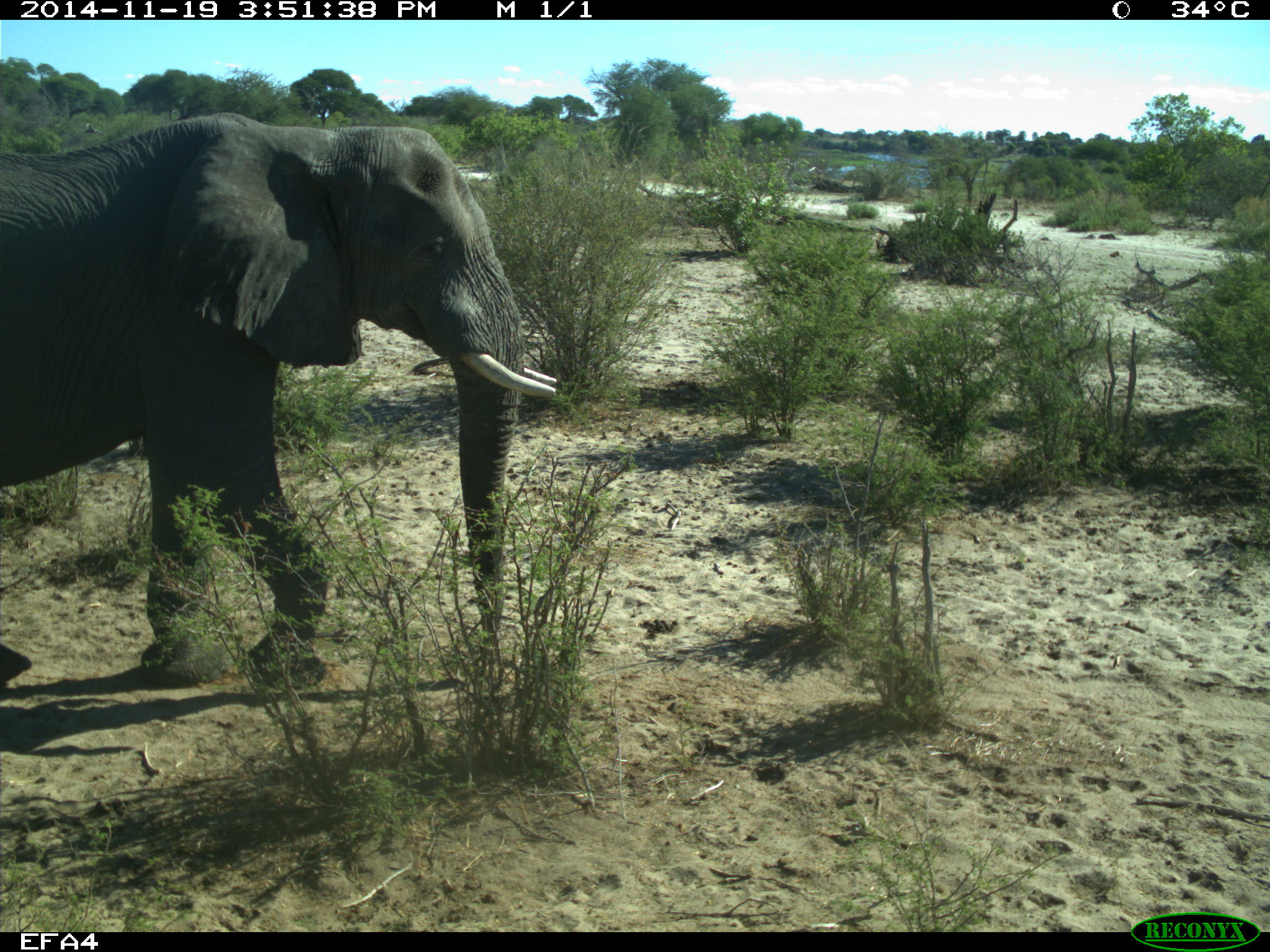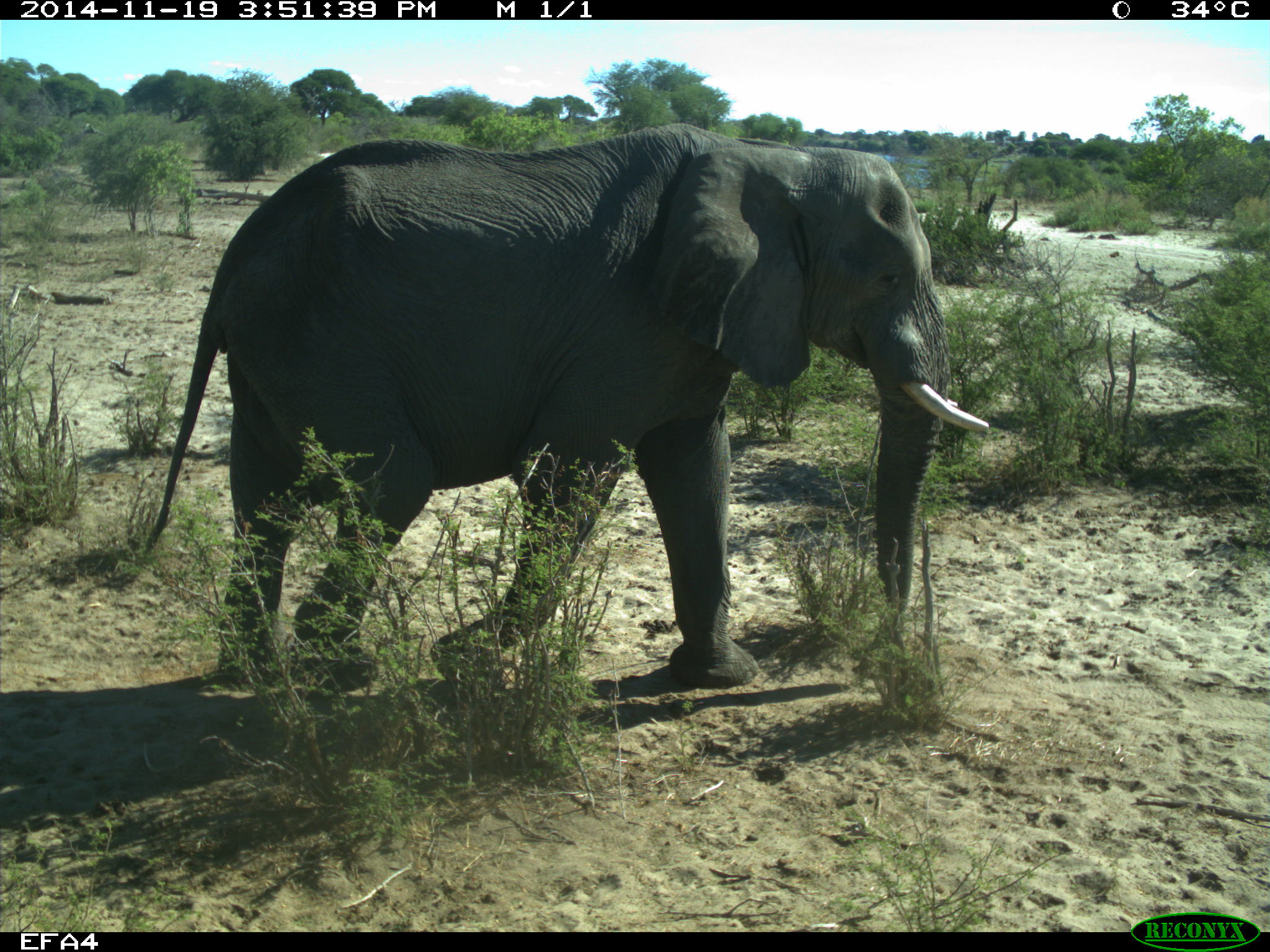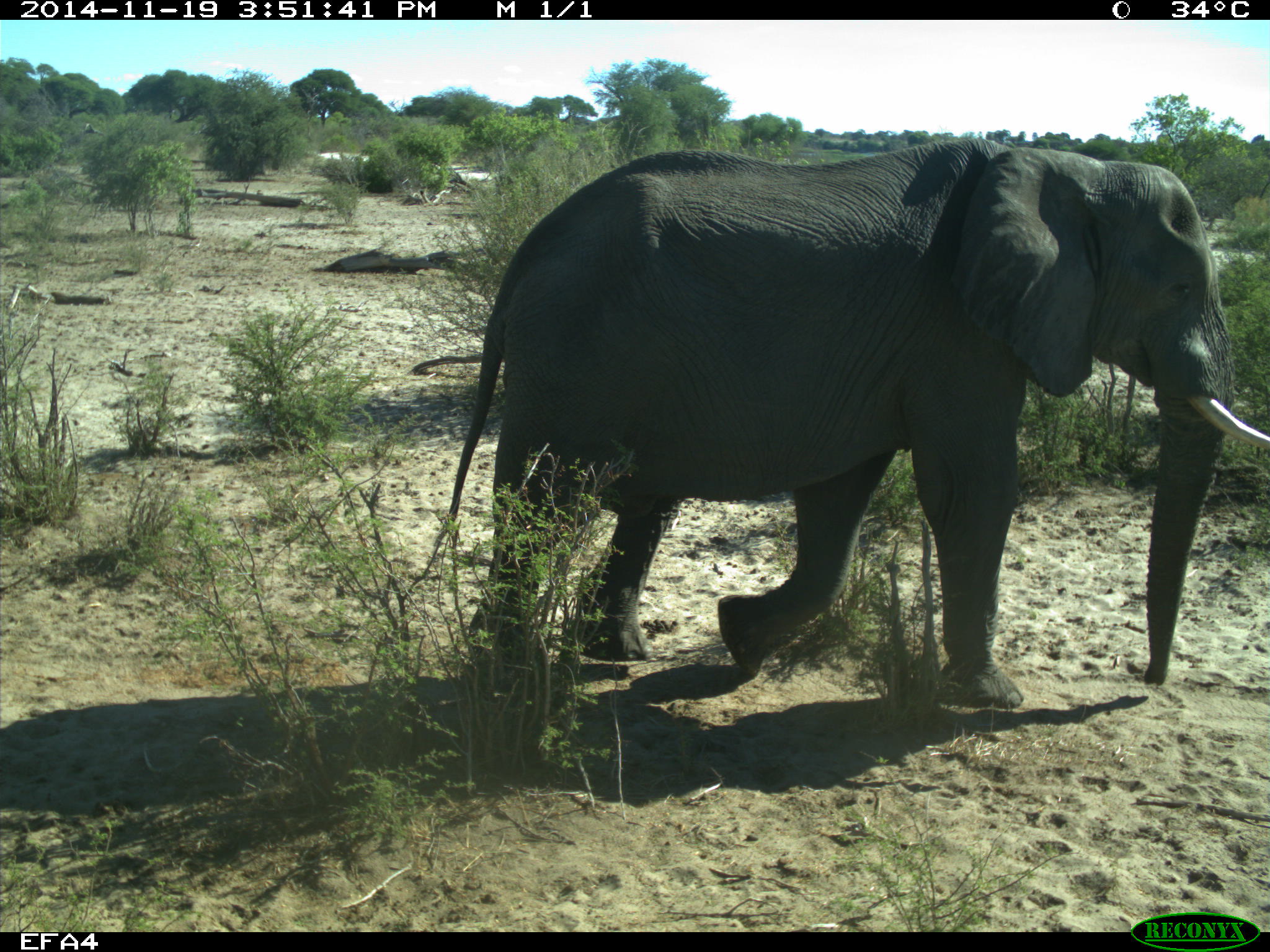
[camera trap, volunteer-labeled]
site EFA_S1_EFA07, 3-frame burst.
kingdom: Animalia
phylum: Chordata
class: Mammalia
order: Proboscidea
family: Elephantidae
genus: Loxodonta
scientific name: Loxodonta africana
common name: african bush elephant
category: elephant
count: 1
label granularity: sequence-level